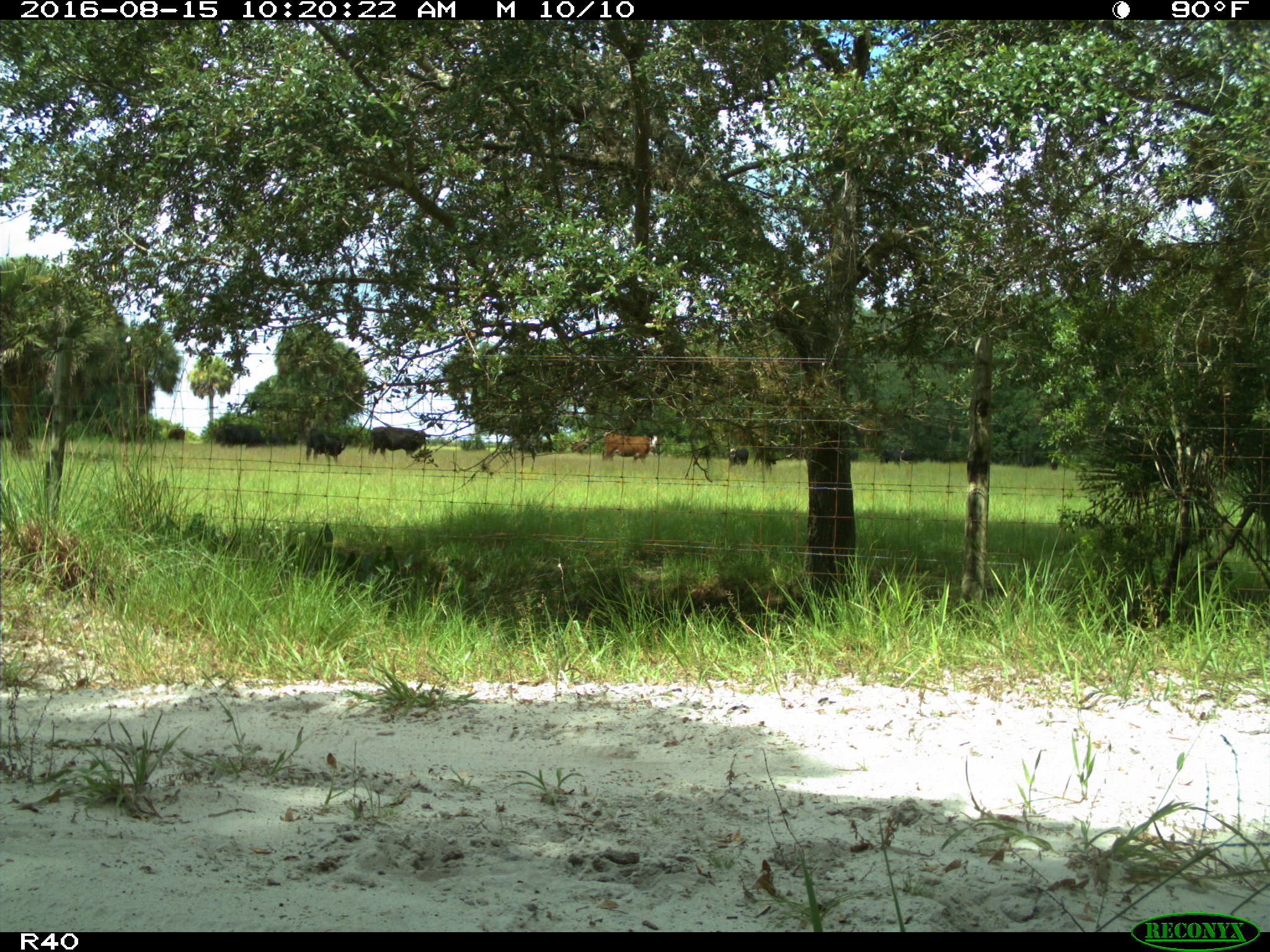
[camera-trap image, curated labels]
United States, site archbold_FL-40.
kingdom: Animalia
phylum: Chordata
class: Mammalia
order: Artiodactyla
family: Bovidae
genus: Bos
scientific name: Bos taurus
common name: domestic cow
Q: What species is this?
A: Bos taurus (domestic cow).